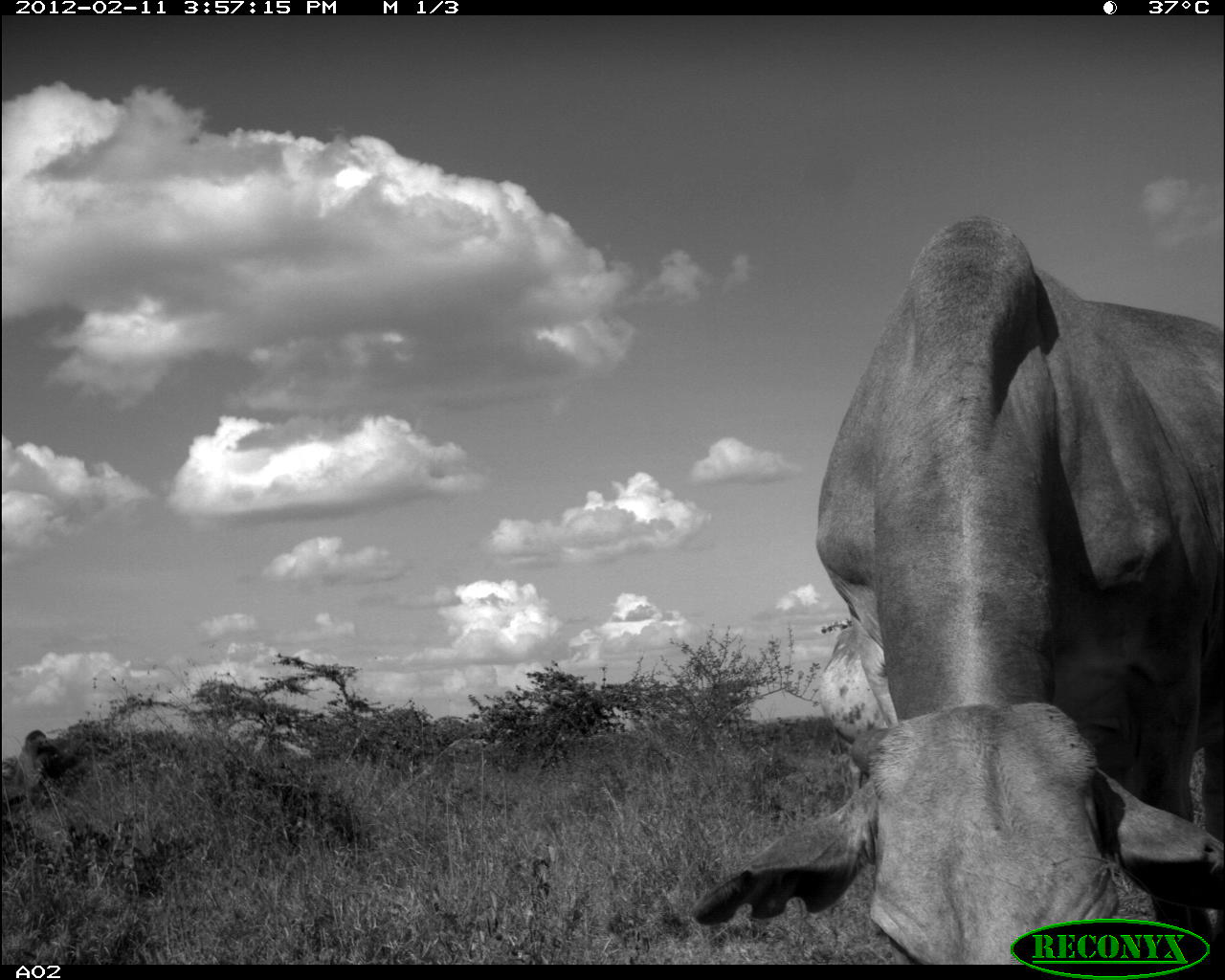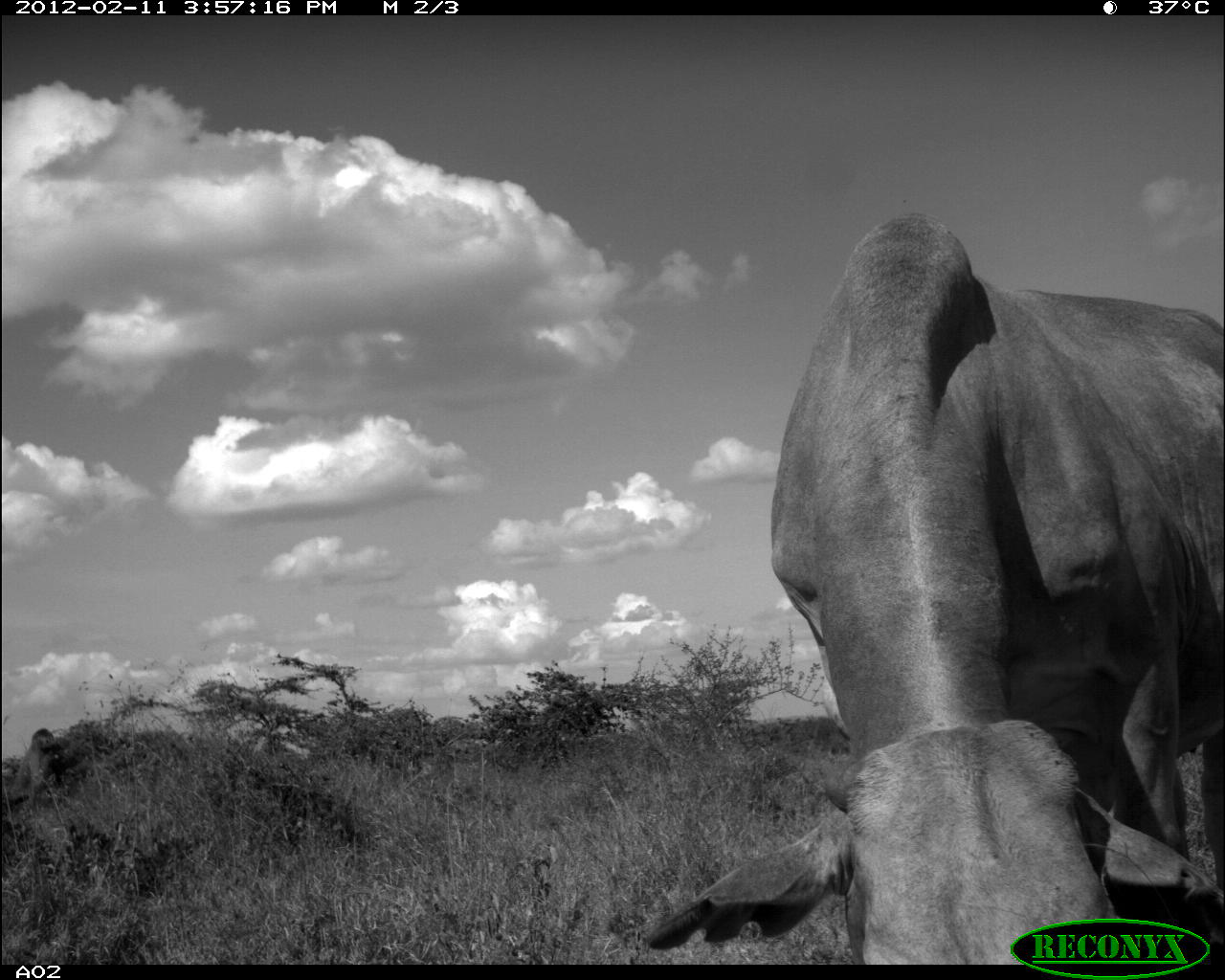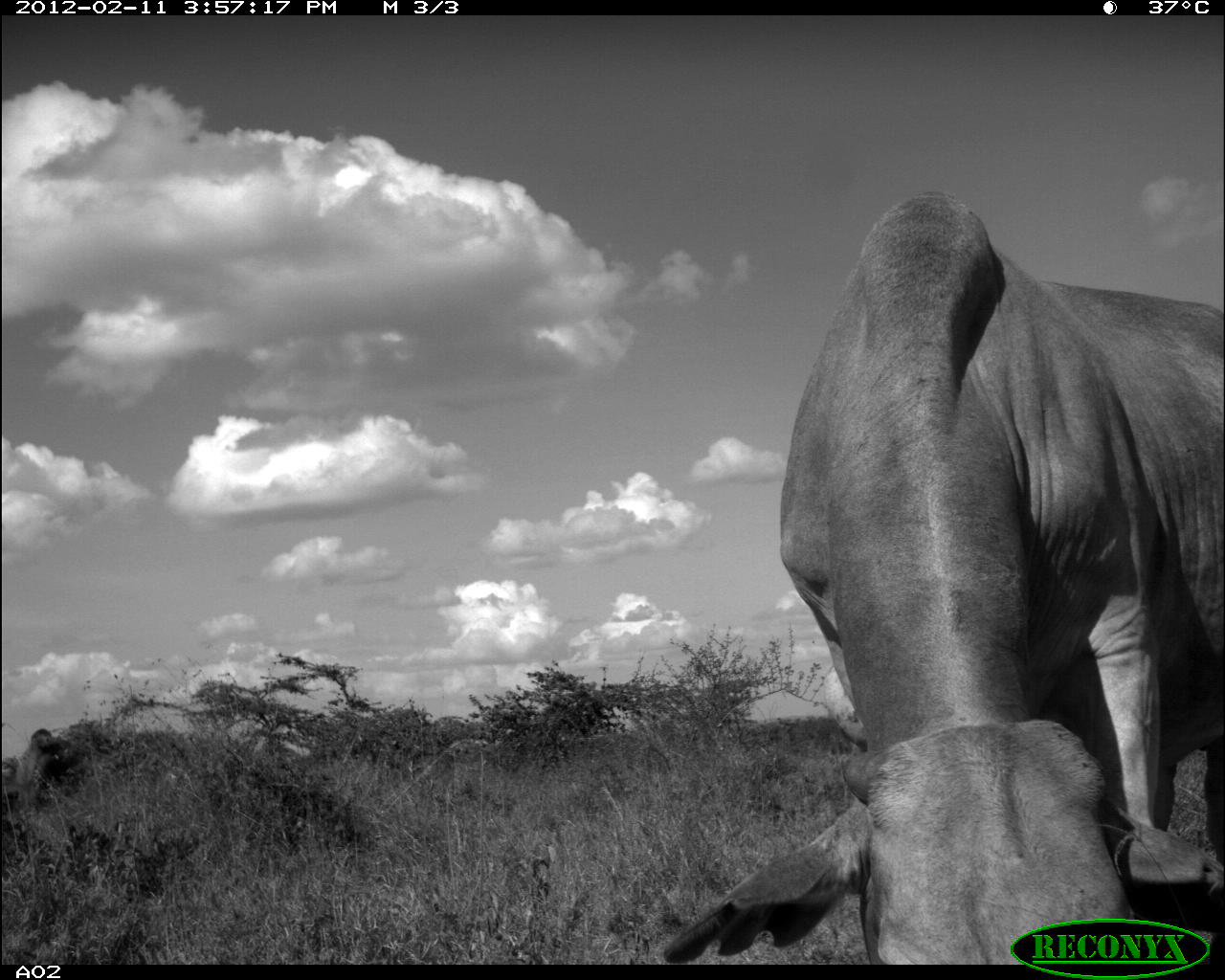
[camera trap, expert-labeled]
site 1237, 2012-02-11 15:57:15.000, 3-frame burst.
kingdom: Animalia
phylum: Chordata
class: Mammalia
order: Artiodactyla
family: Bovidae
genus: Bos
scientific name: Bos taurus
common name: domestic cattle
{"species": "Bos taurus (domestic cattle)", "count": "3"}